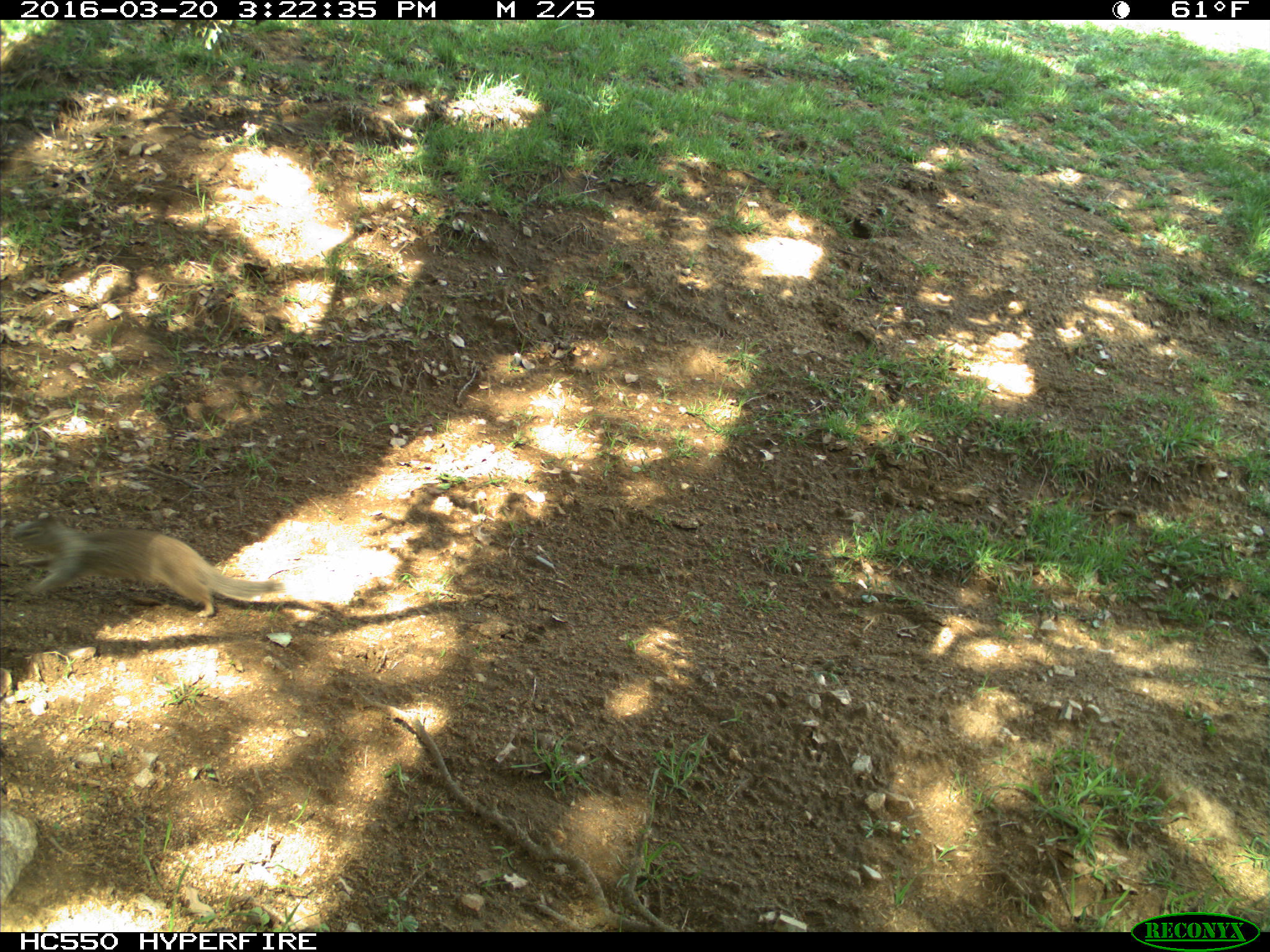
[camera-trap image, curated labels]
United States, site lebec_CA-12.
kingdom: Animalia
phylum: Chordata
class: Mammalia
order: Rodentia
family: Sciuridae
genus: Otospermophilus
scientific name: Otospermophilus beecheyi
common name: california ground squirrel